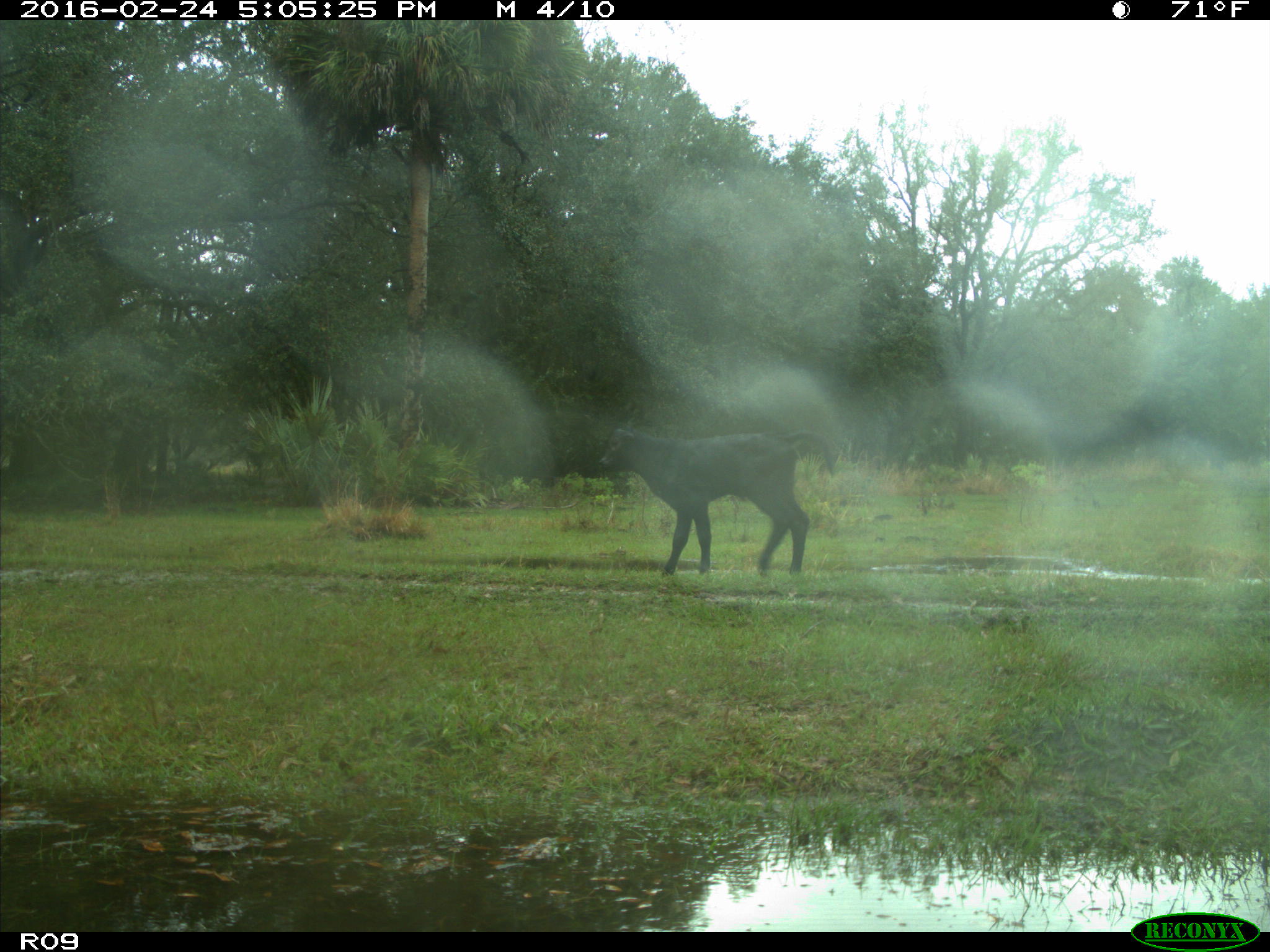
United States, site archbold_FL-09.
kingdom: Animalia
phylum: Chordata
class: Mammalia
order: Artiodactyla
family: Bovidae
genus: Bos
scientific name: Bos taurus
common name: domestic cow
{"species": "Bos taurus (domestic cow)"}